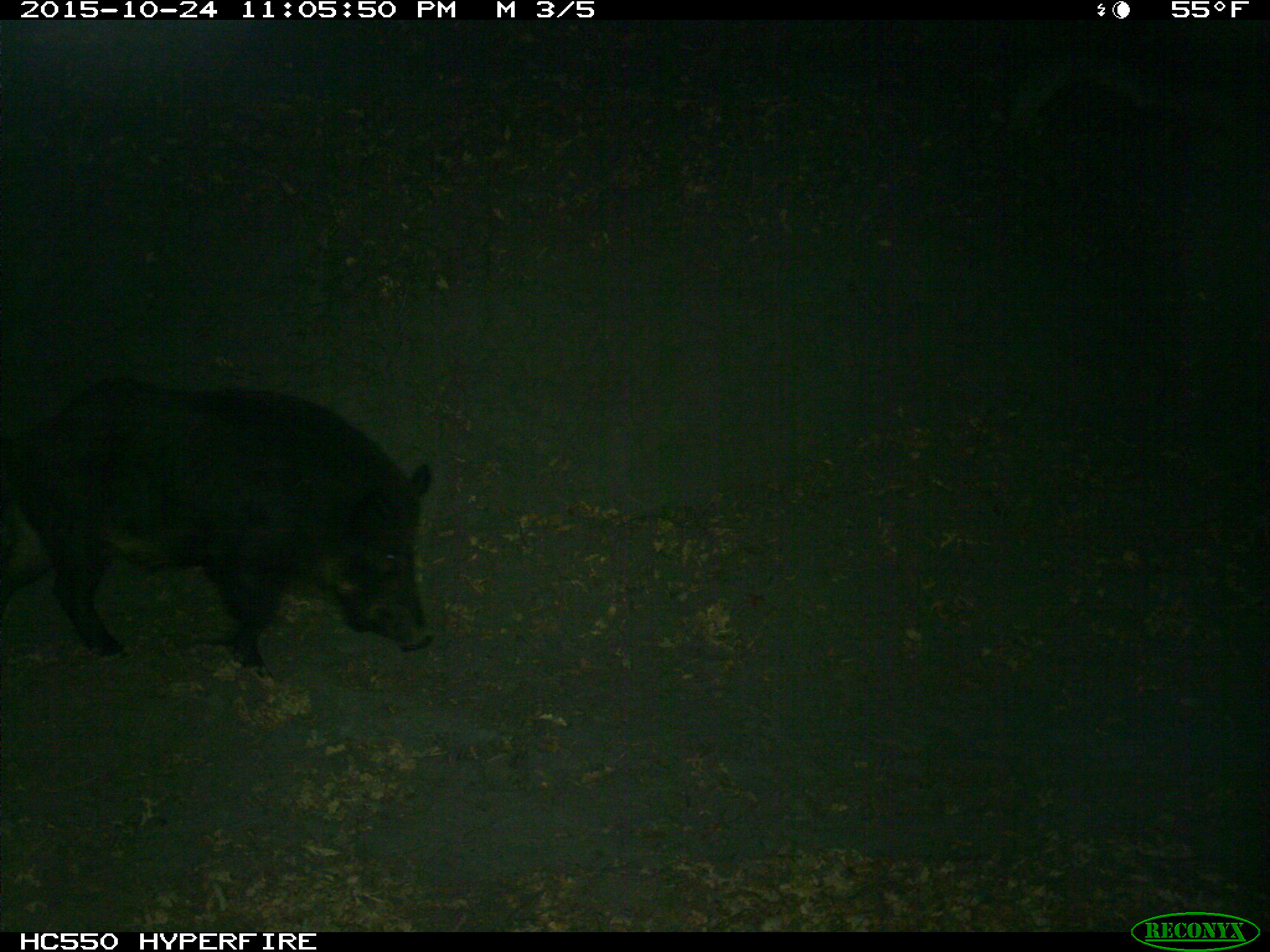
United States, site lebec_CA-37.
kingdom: Animalia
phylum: Chordata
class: Mammalia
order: Artiodactyla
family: Suidae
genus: Sus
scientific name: Sus scrofa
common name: wild boar